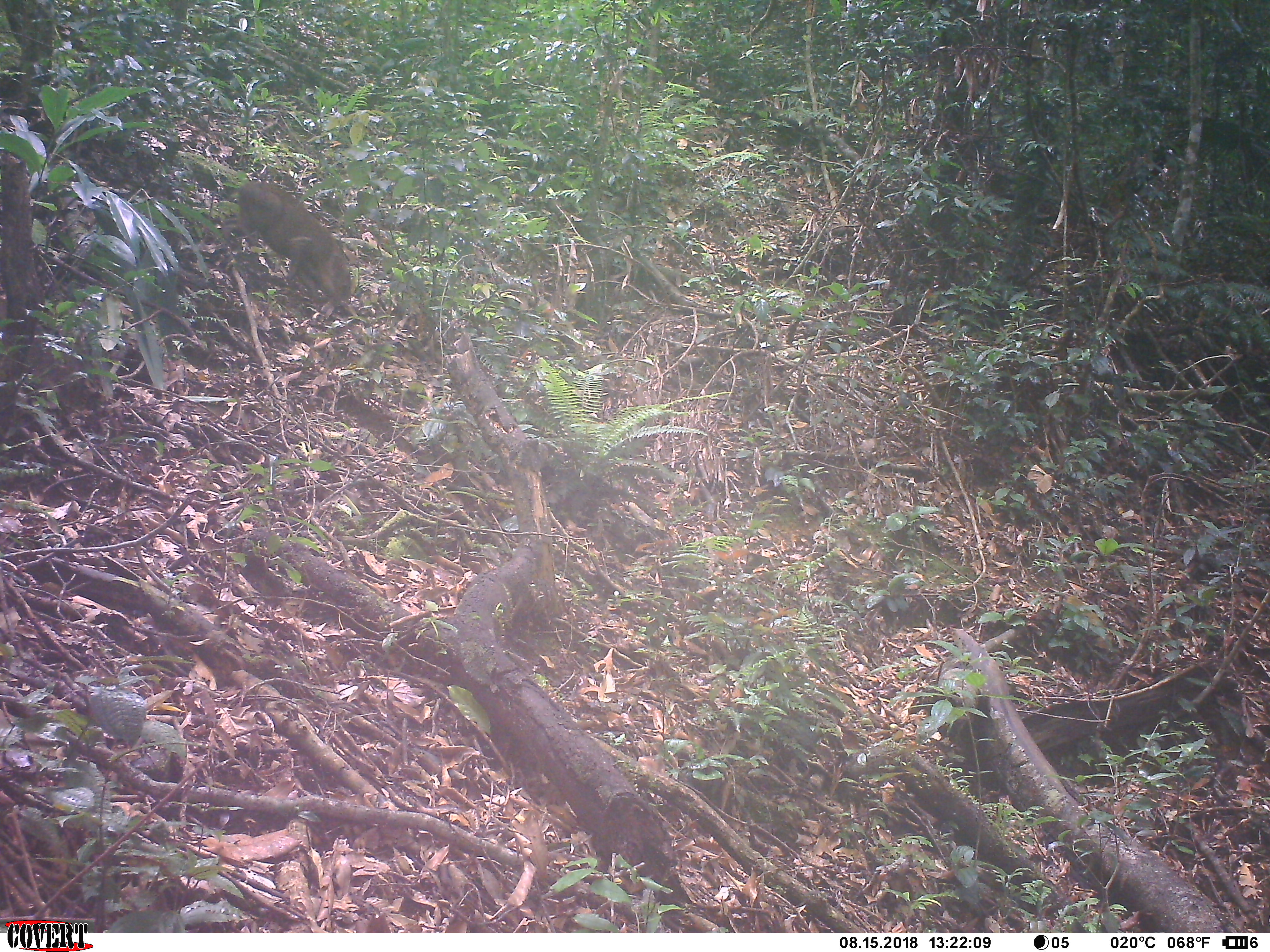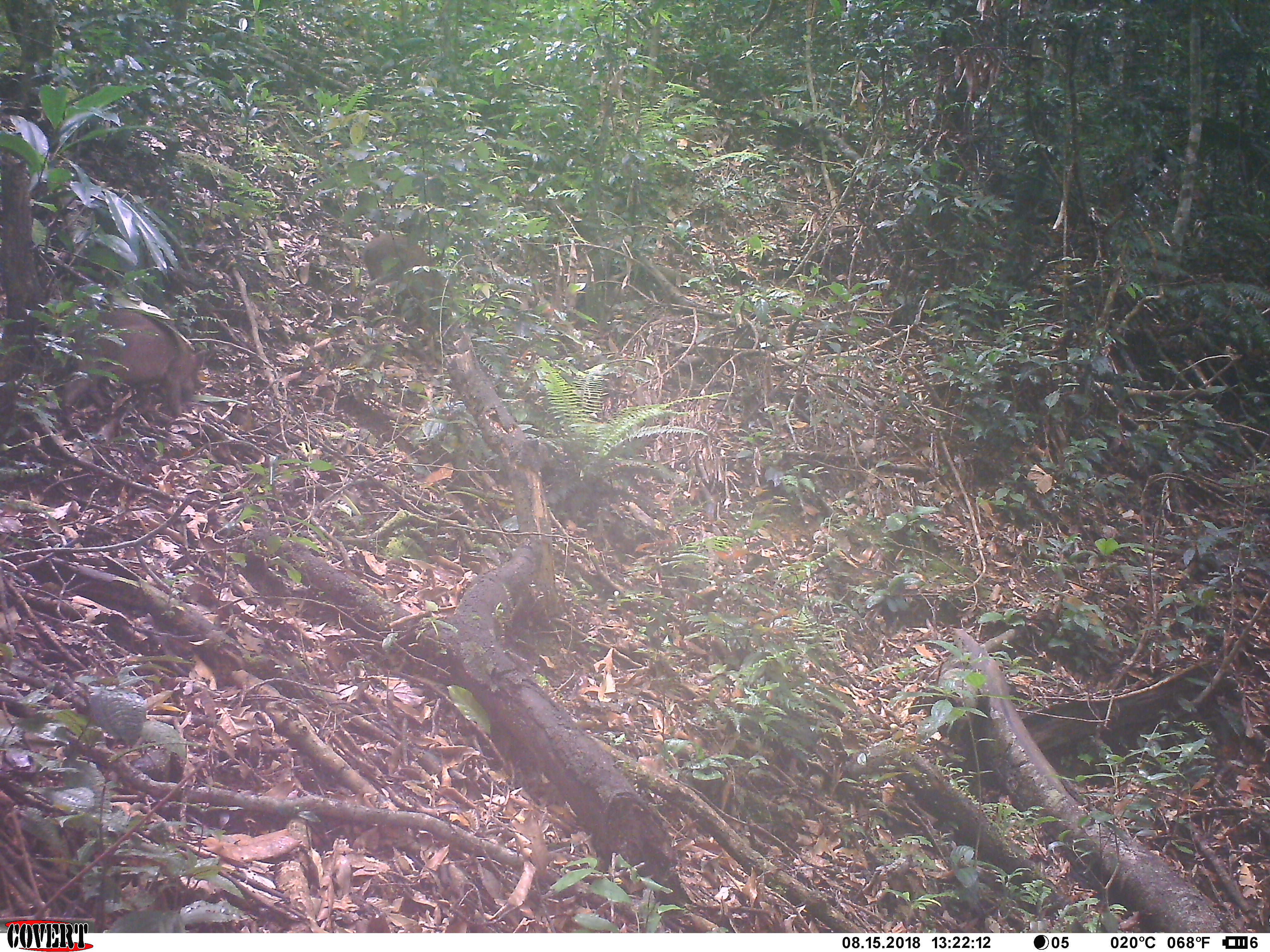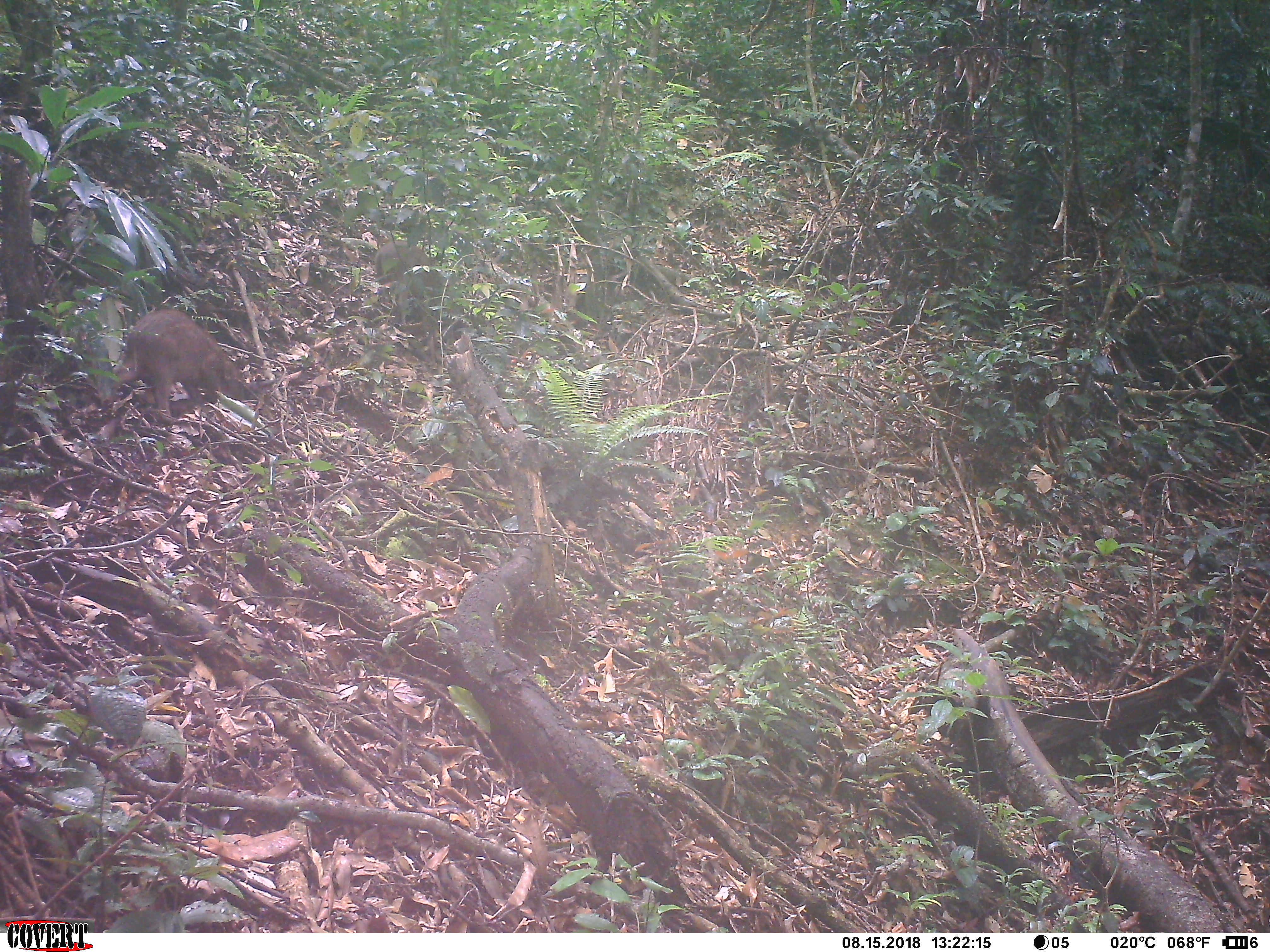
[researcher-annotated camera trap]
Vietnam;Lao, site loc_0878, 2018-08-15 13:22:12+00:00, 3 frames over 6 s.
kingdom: Animalia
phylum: Chordata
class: Mammalia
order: Artiodactyla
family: Suidae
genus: Sus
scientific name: Sus scrofa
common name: eurasian wild pig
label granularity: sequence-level